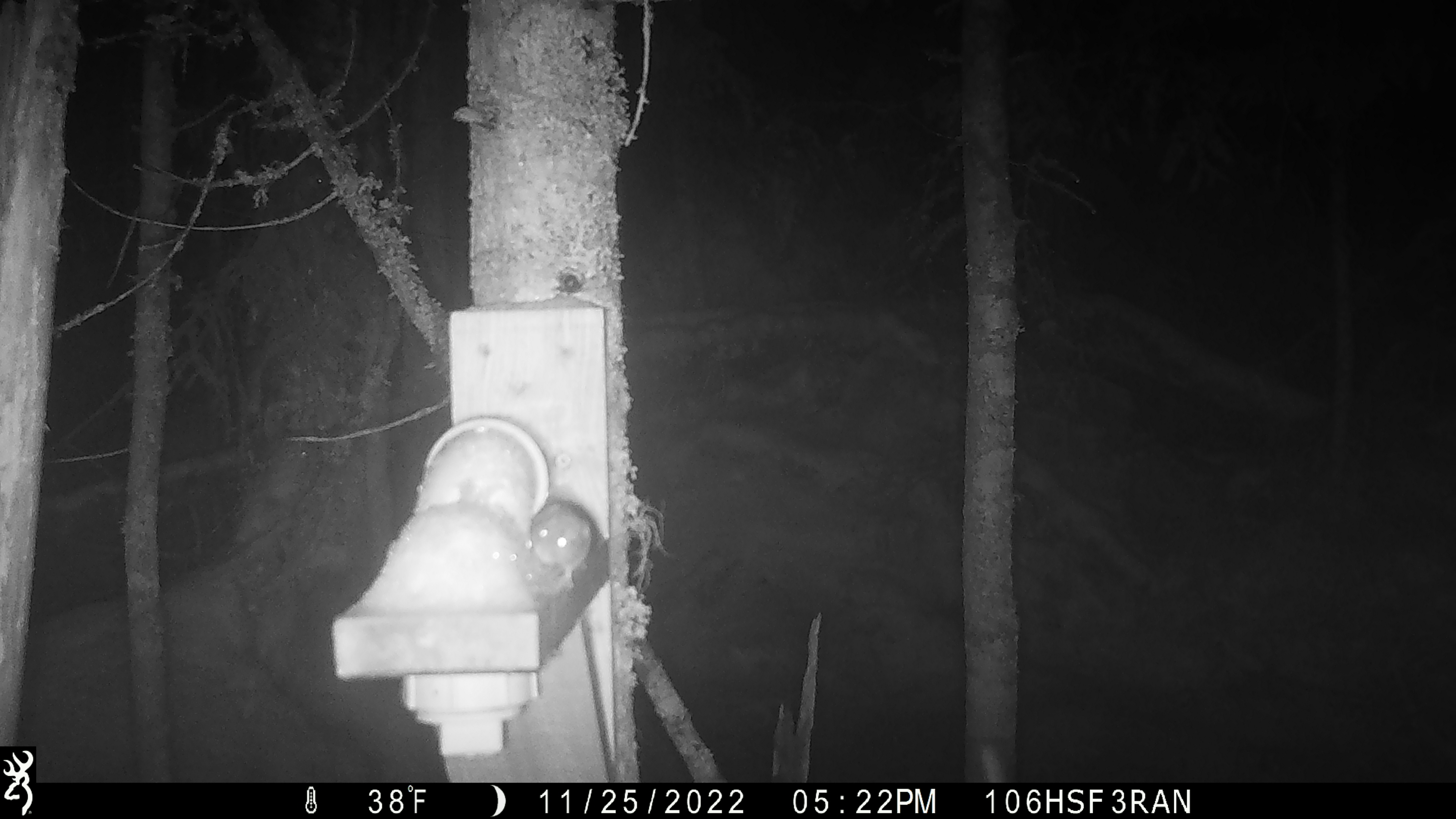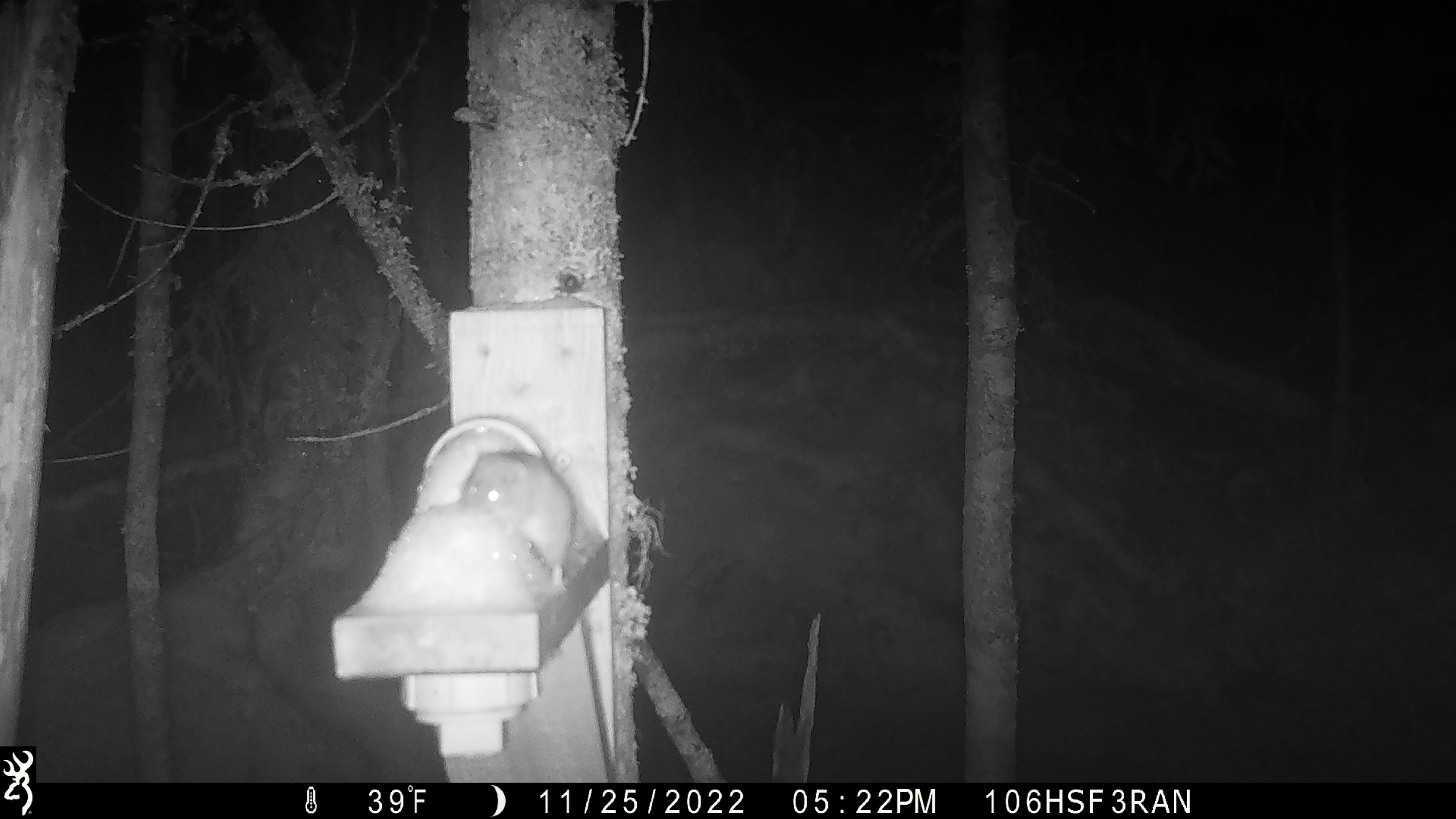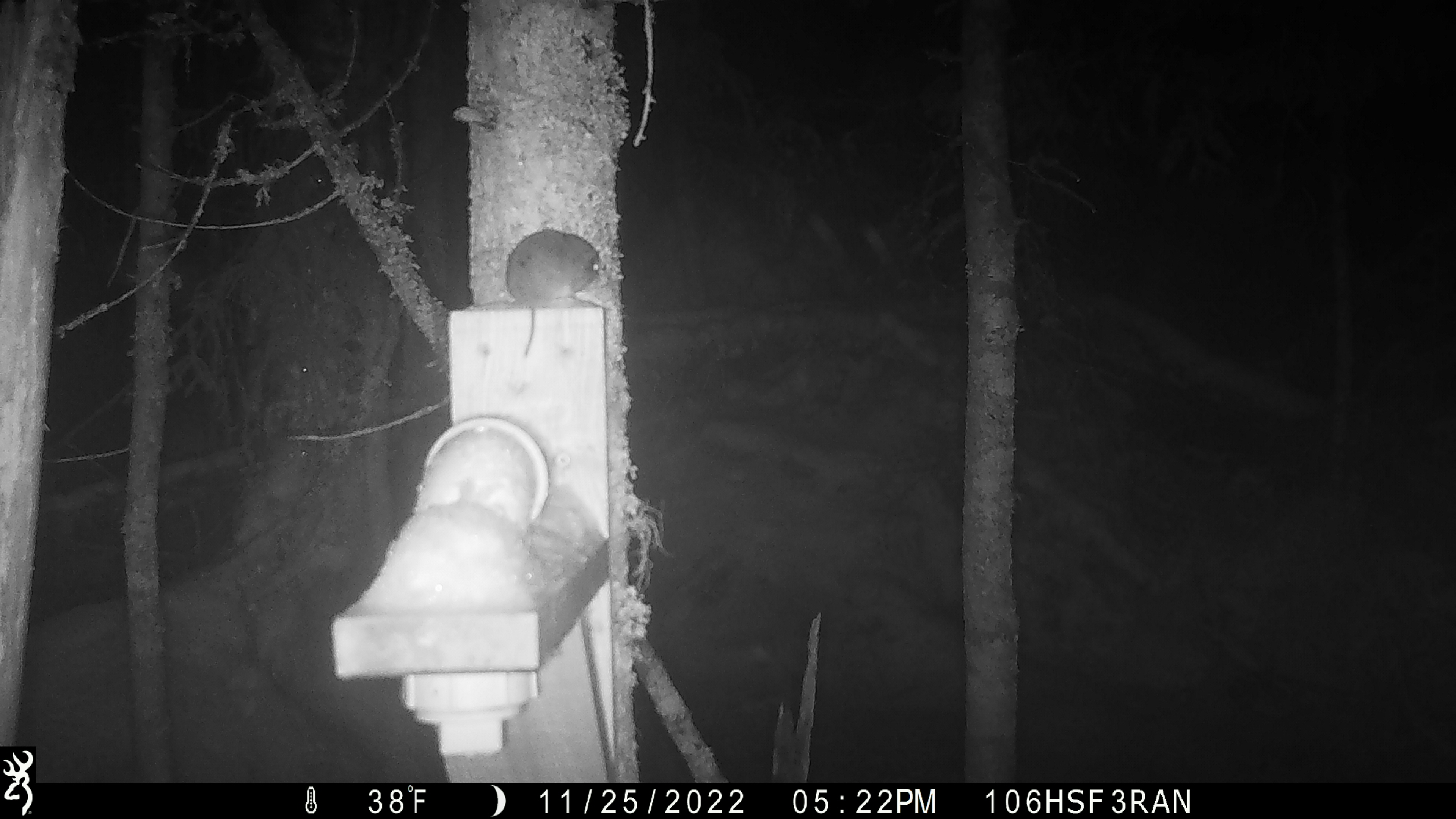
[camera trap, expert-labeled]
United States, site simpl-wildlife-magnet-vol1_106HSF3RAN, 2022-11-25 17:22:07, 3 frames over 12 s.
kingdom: Animalia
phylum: Chordata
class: Mammalia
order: Rodentia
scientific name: Rodentia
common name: mouse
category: mouse sp.